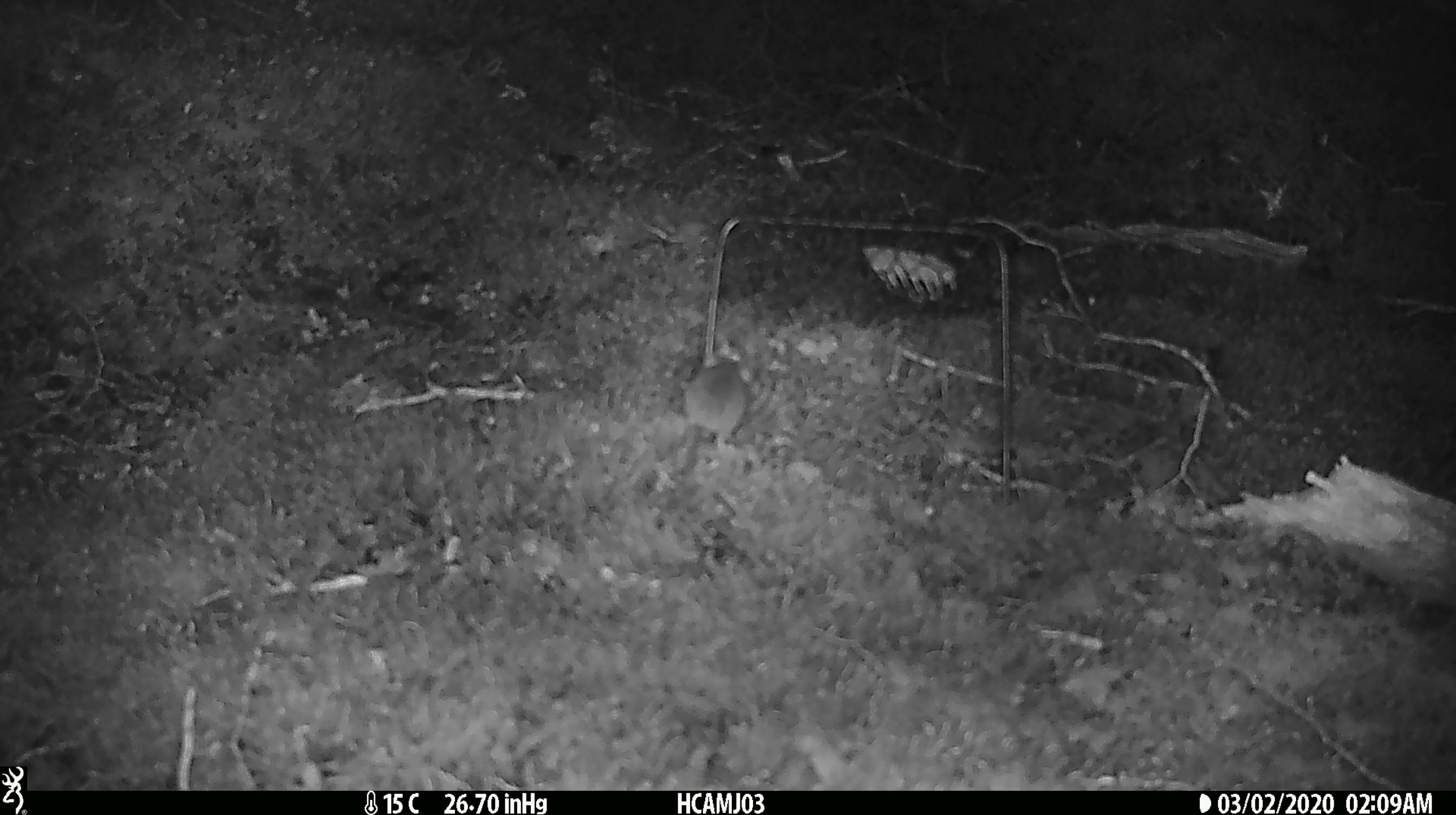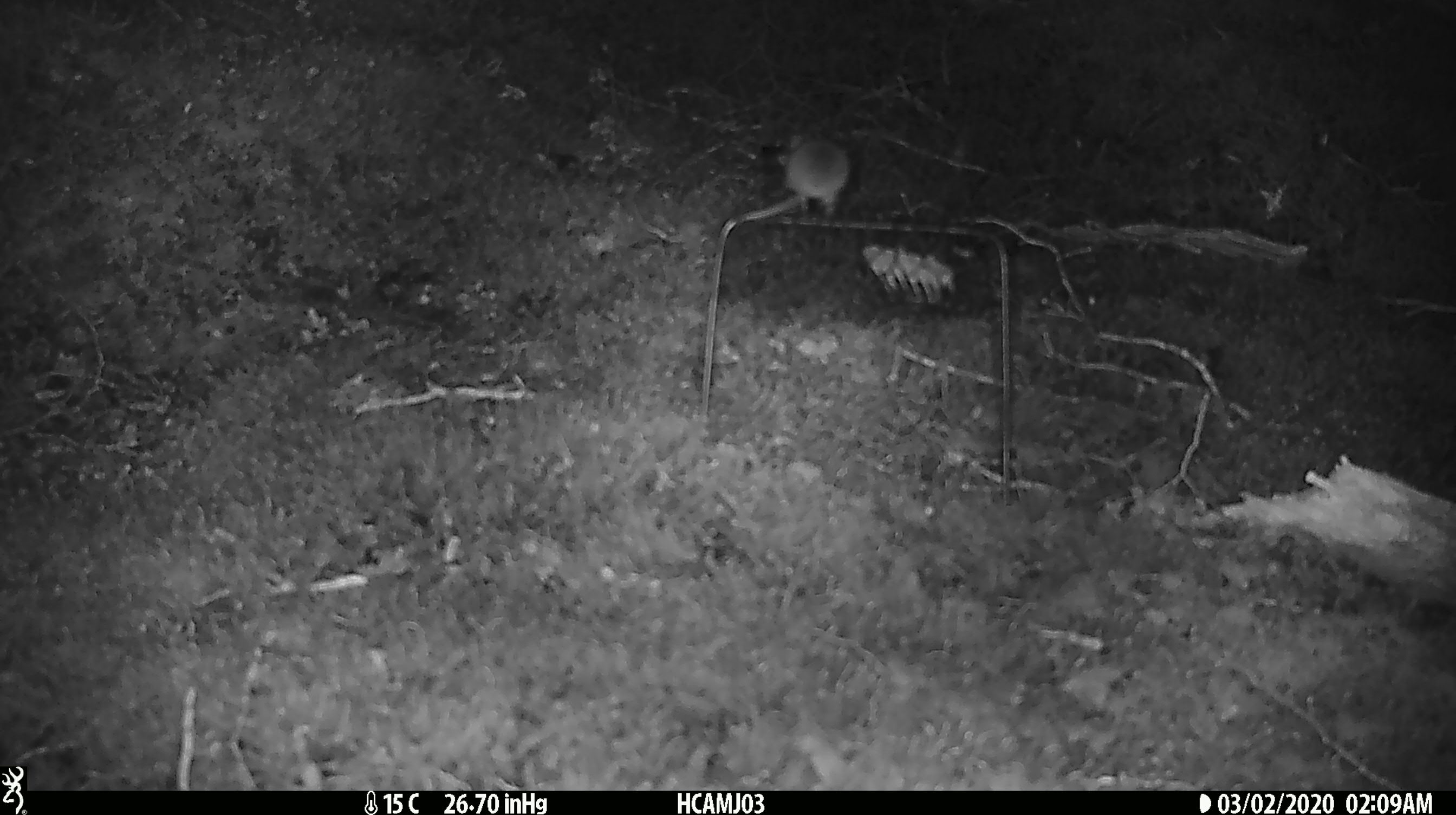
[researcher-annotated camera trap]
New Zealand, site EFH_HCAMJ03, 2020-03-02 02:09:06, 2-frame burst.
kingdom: Animalia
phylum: Chordata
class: Mammalia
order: Rodentia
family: Muridae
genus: Mus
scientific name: Mus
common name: mouse